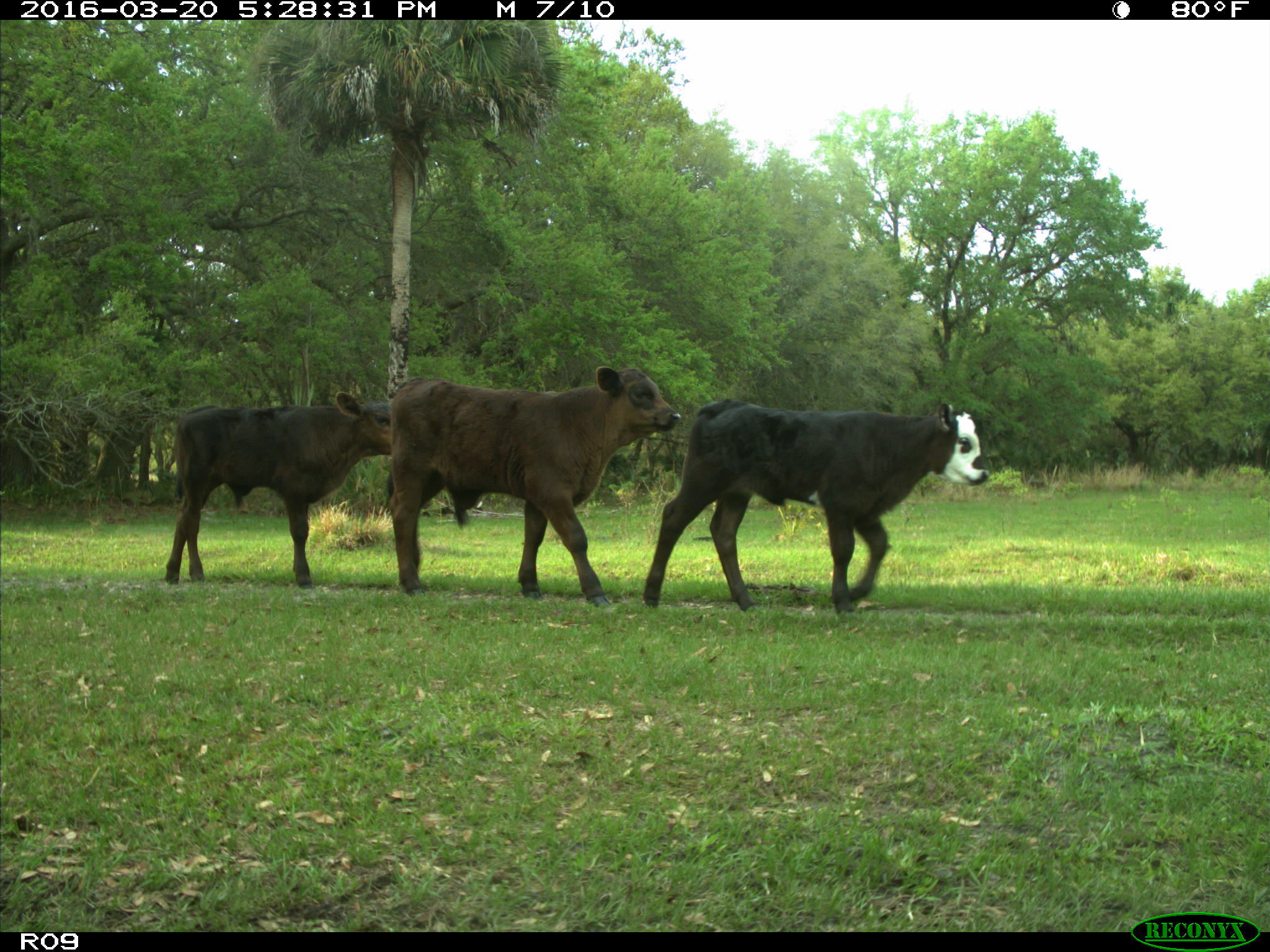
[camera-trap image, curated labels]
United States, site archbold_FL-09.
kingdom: Animalia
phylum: Chordata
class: Mammalia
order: Artiodactyla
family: Bovidae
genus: Bos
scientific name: Bos taurus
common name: domestic cow